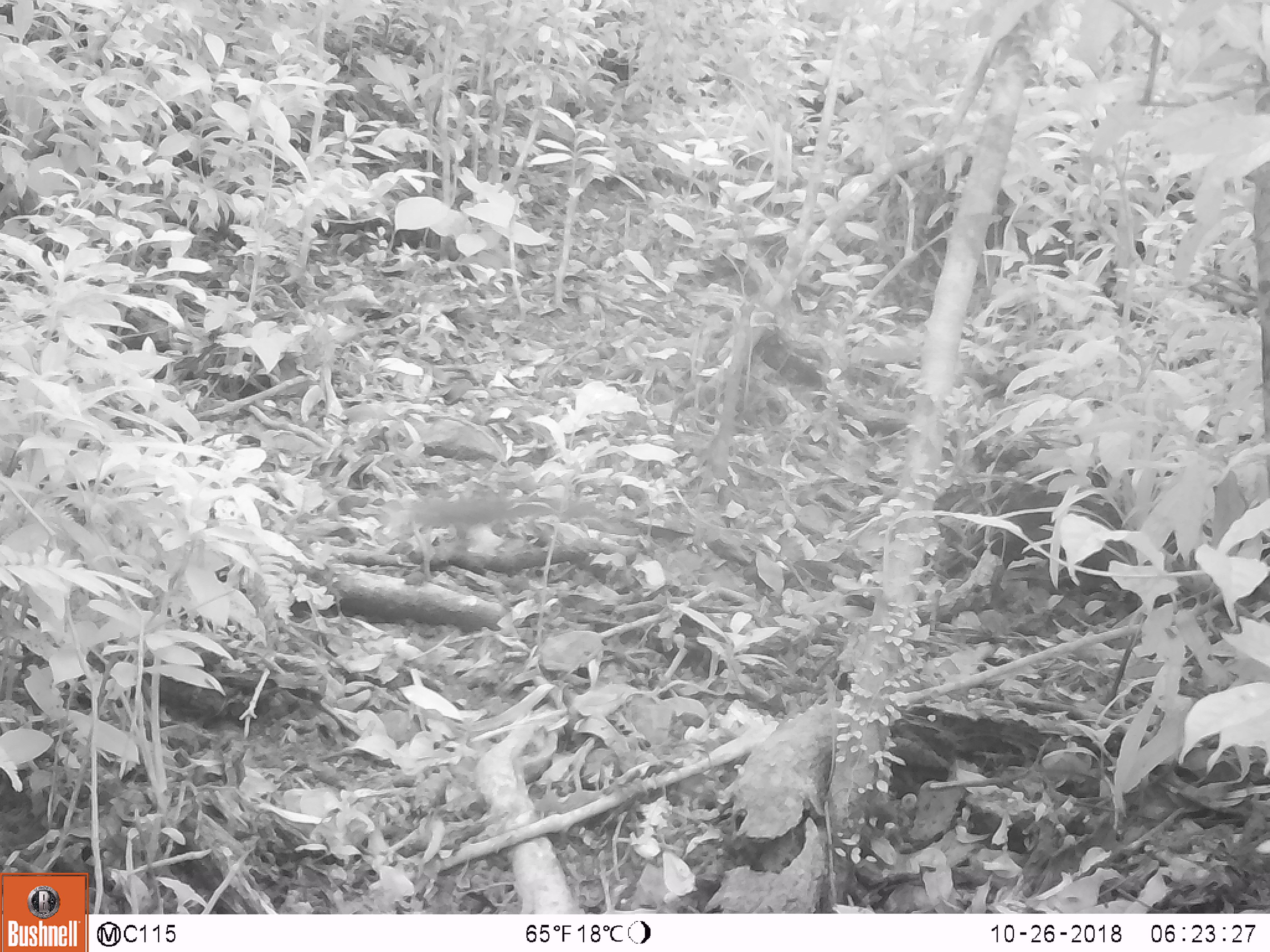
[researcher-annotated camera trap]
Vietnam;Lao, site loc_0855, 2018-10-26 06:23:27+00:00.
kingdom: Animalia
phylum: Chordata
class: Mammalia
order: Rodentia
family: Sciuridae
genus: Dremomys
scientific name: Dremomys rufigenis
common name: red-cheeked squirrel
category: red cheeked squirrel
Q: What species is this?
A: Red cheeked squirrel (red-cheeked squirrel) (Dremomys rufigenis).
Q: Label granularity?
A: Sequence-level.